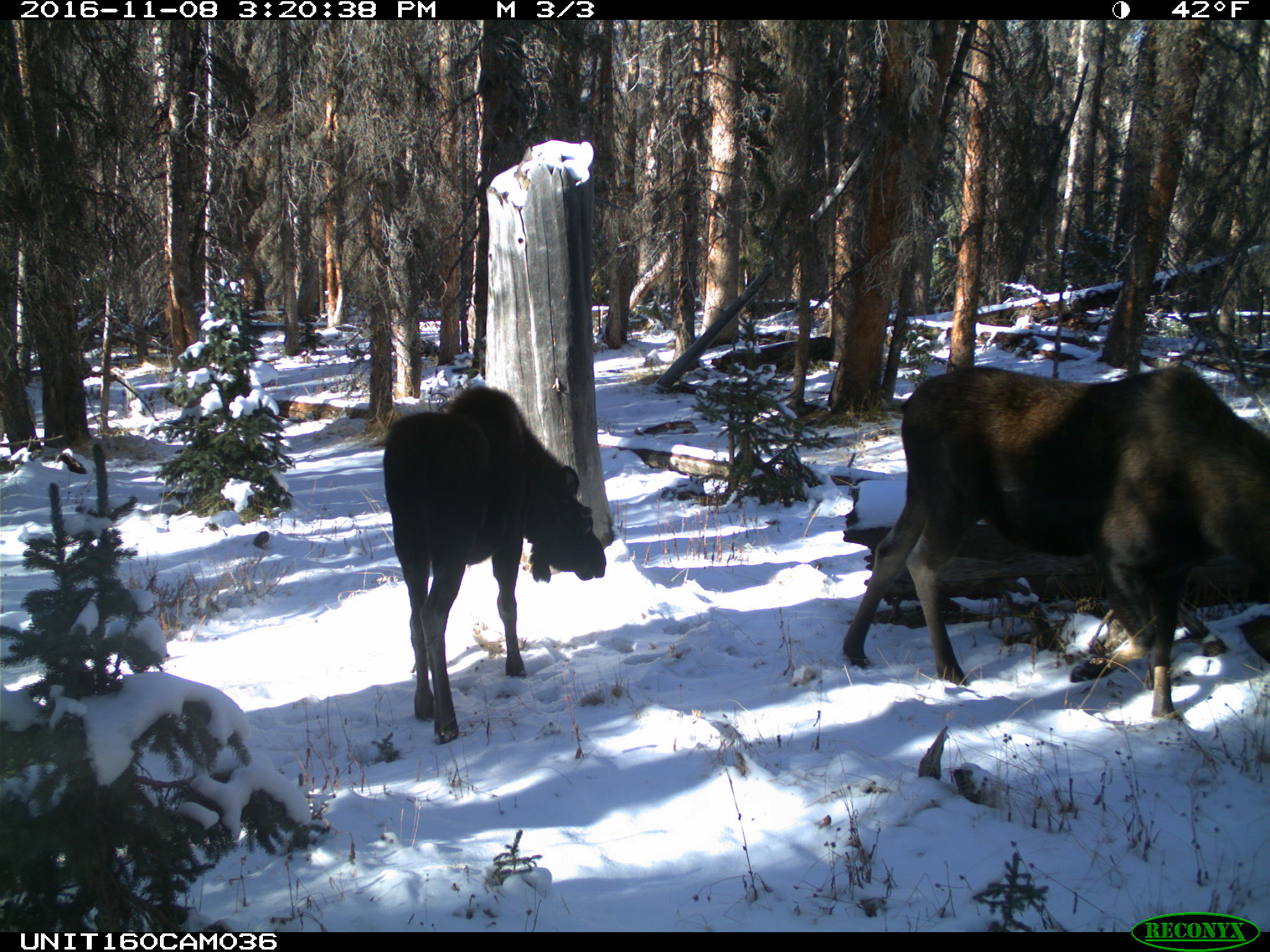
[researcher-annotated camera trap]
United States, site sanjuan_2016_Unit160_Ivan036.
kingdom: Animalia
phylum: Chordata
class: Mammalia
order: Artiodactyla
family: Cervidae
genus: Alces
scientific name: Alces alces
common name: moose